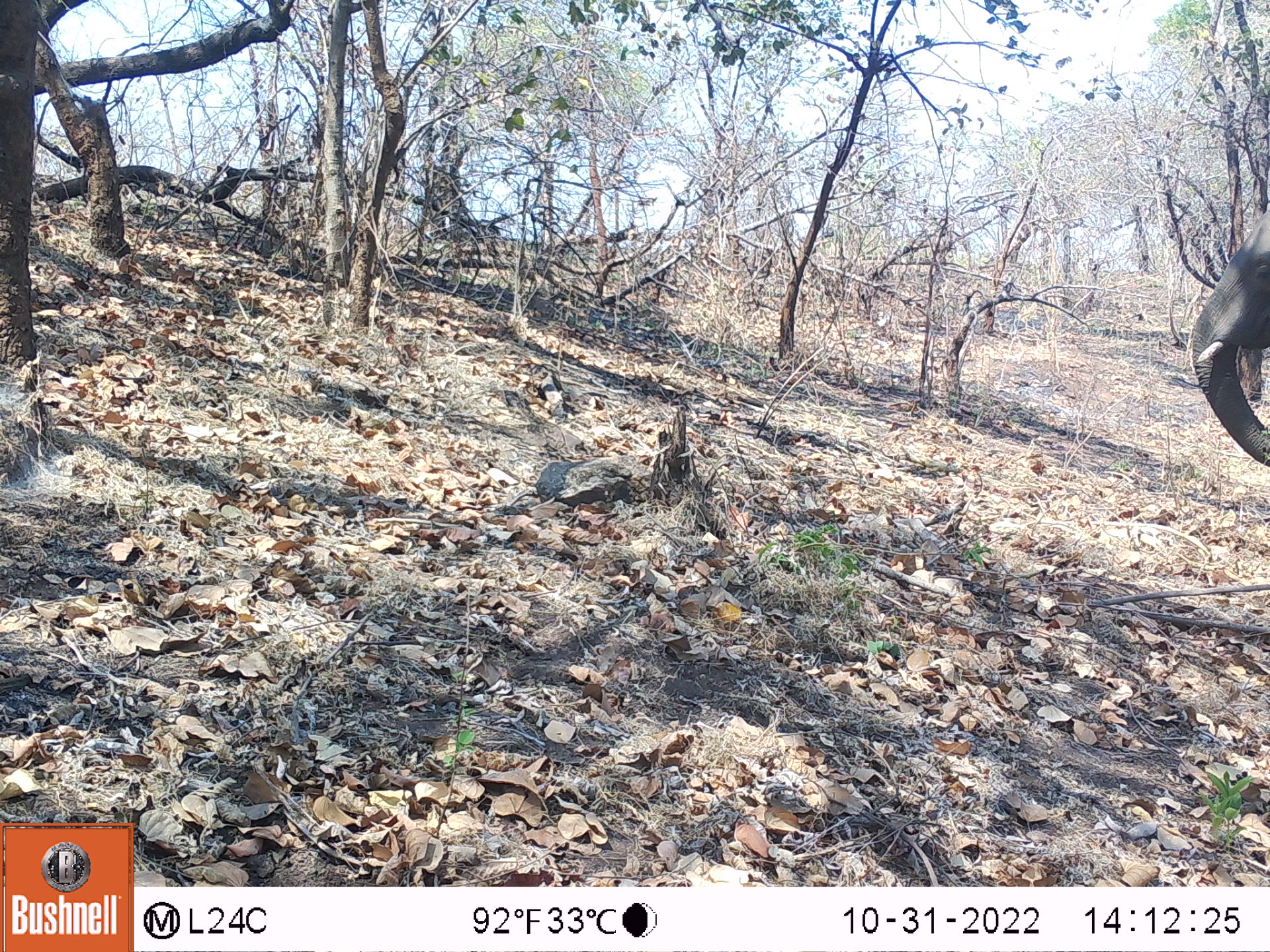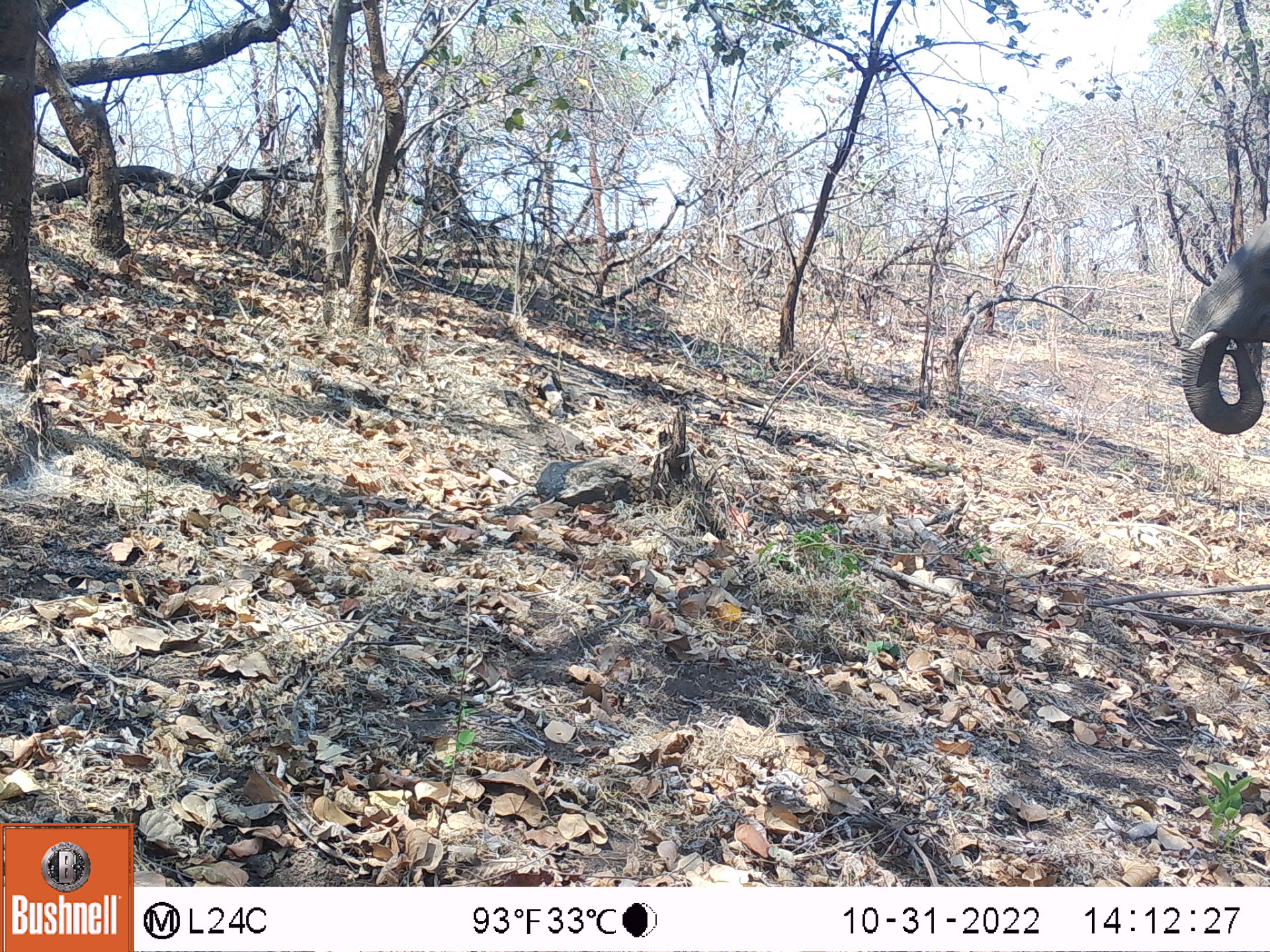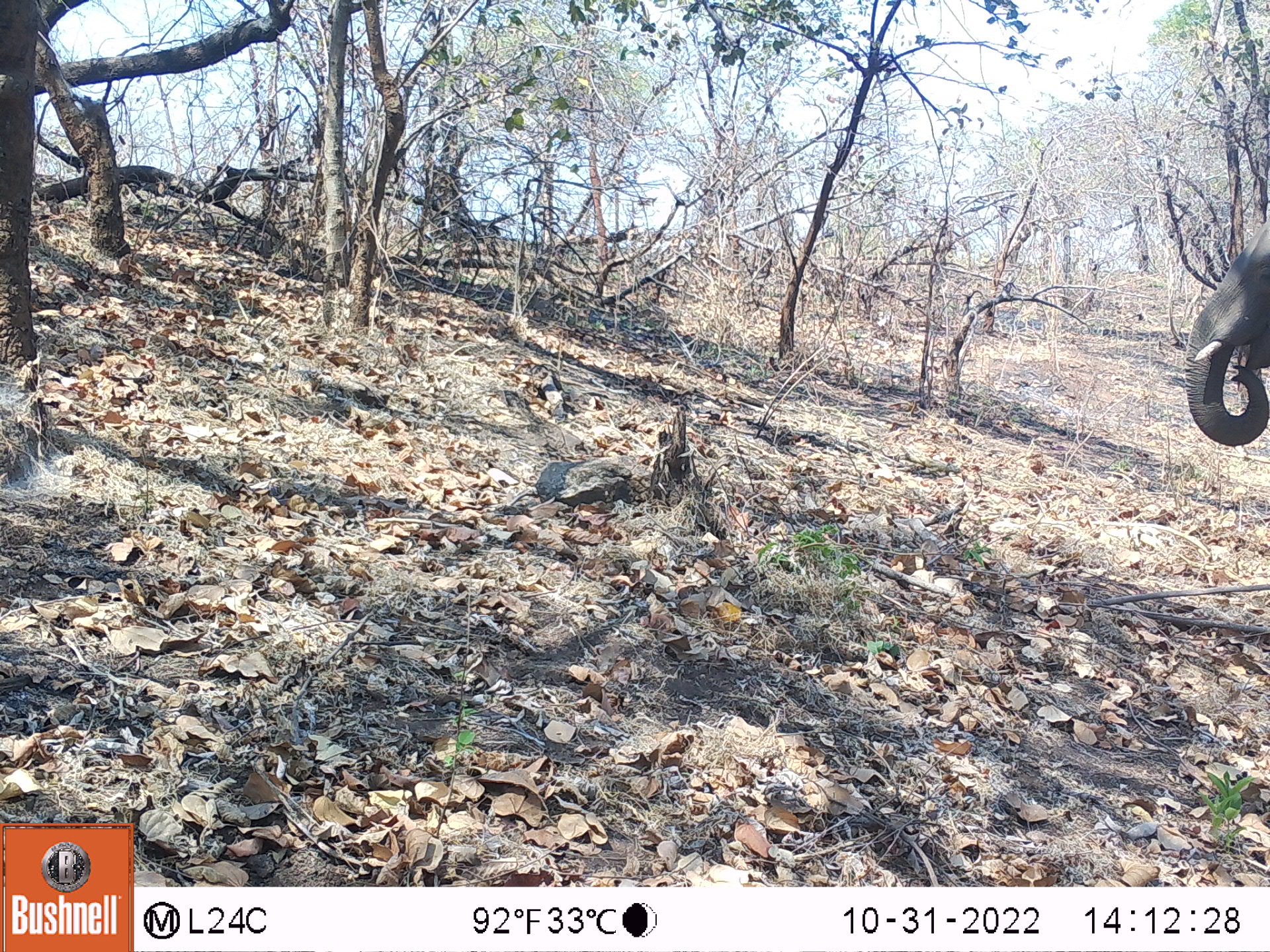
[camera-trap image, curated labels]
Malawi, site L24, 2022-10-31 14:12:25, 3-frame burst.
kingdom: Animalia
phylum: Chordata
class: Mammalia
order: Proboscidea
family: Elephantidae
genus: Loxodonta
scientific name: Loxodonta africana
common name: african savanna elephant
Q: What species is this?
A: African savanna elephant (Loxodonta africana).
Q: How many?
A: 1.